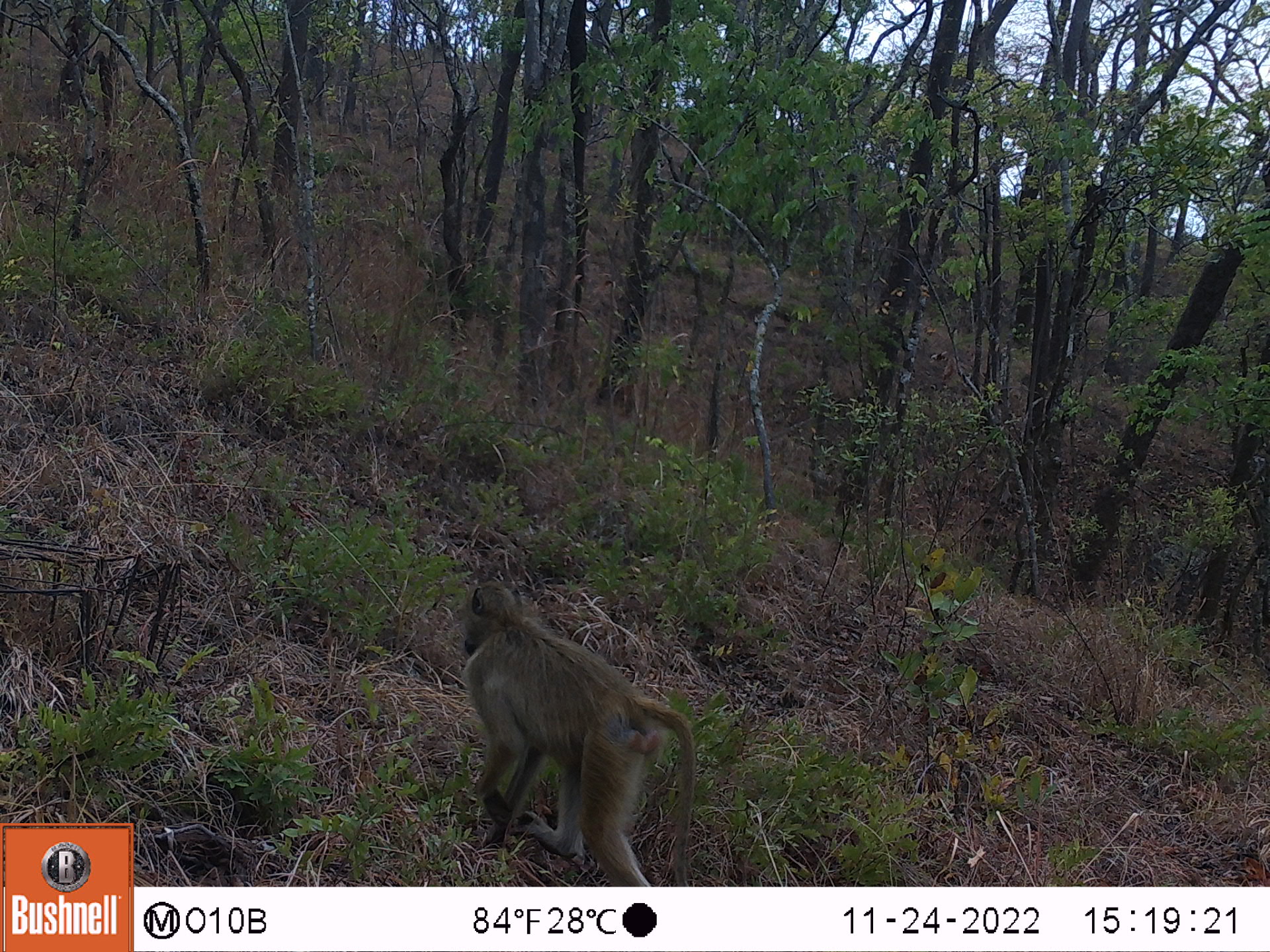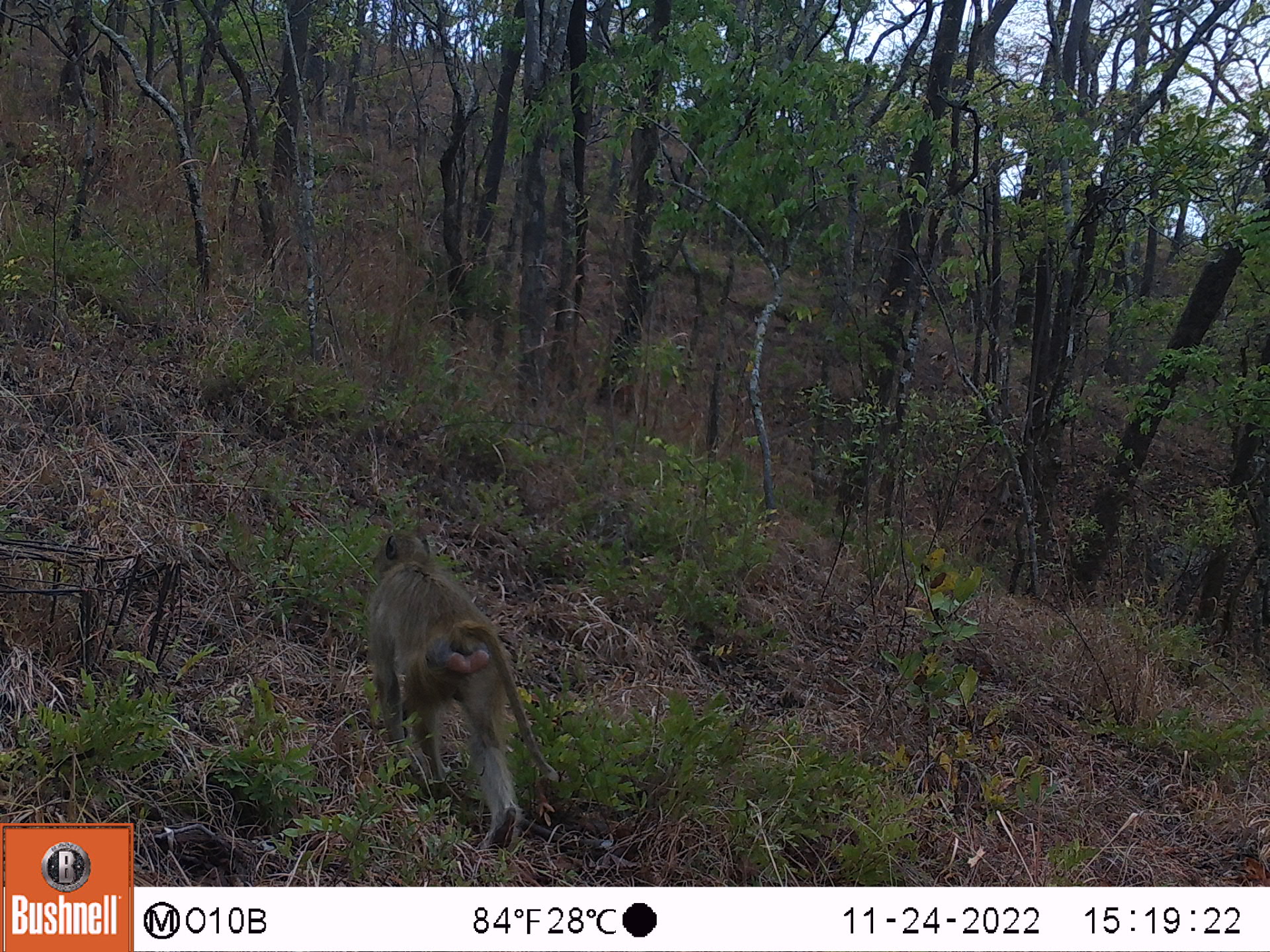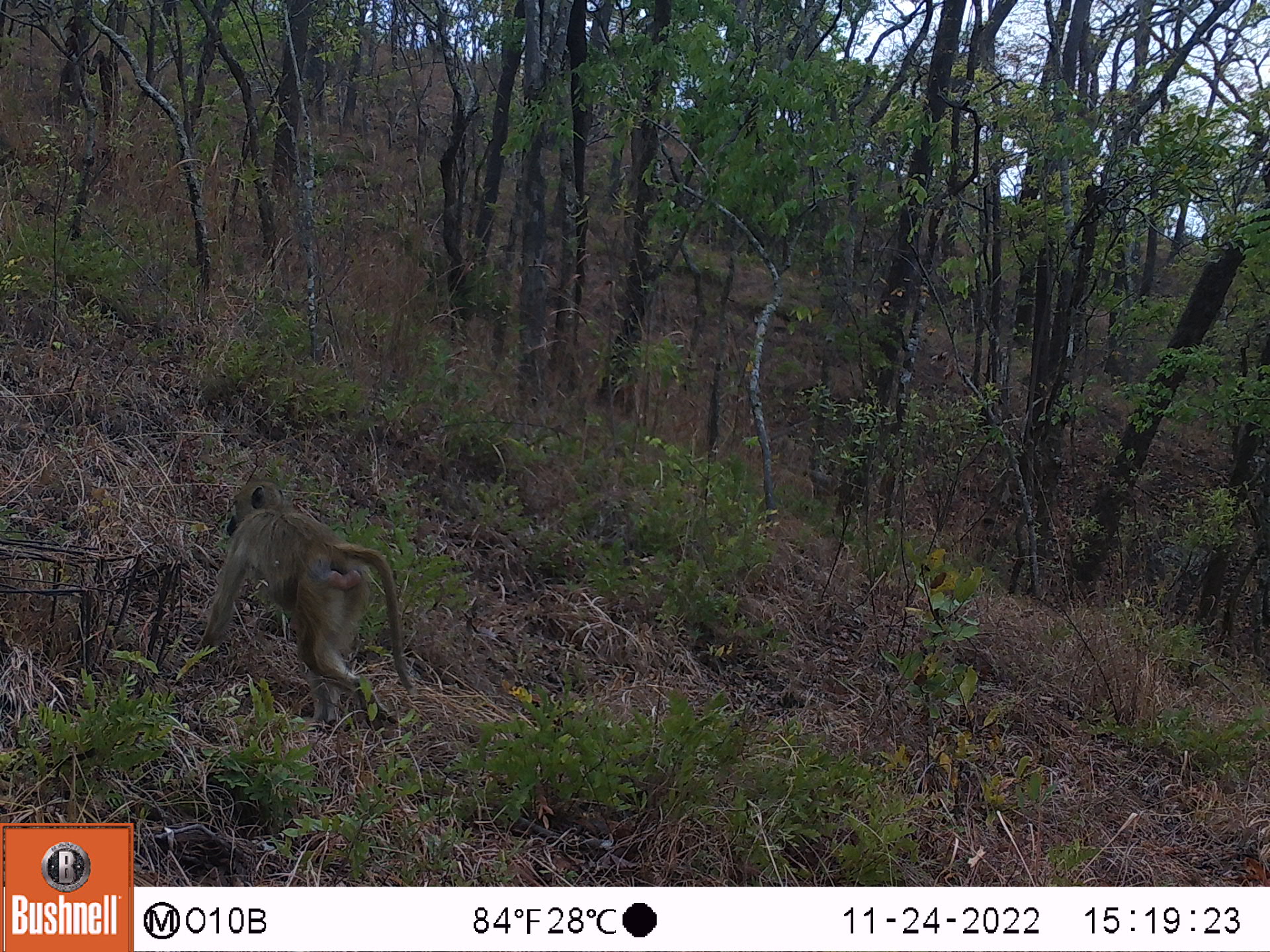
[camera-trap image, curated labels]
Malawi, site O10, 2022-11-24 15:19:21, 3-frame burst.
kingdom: Animalia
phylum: Chordata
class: Mammalia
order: Primates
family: Cercopithecidae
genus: Papio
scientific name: Papio cynocephalus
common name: yellow baboon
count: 1